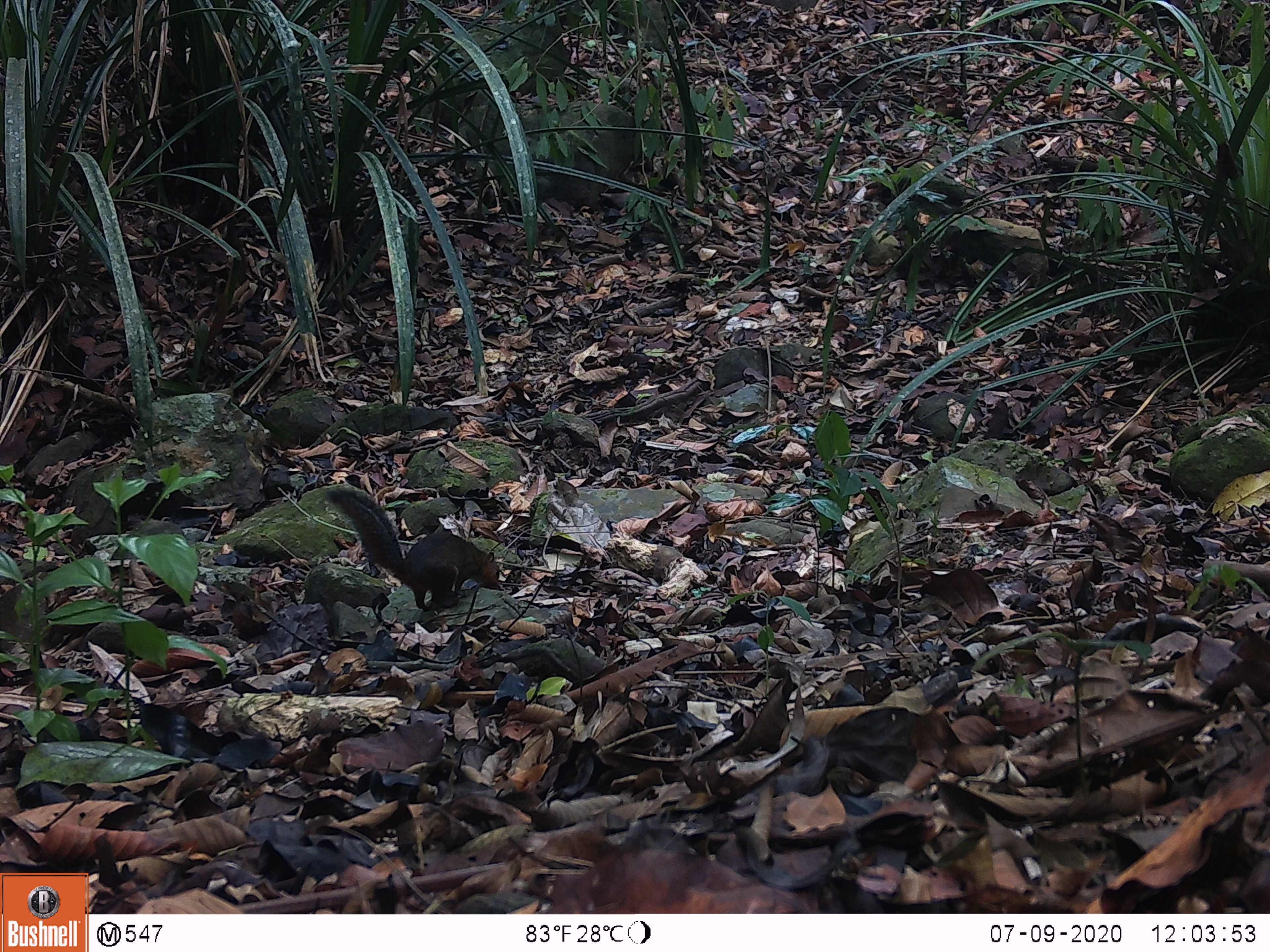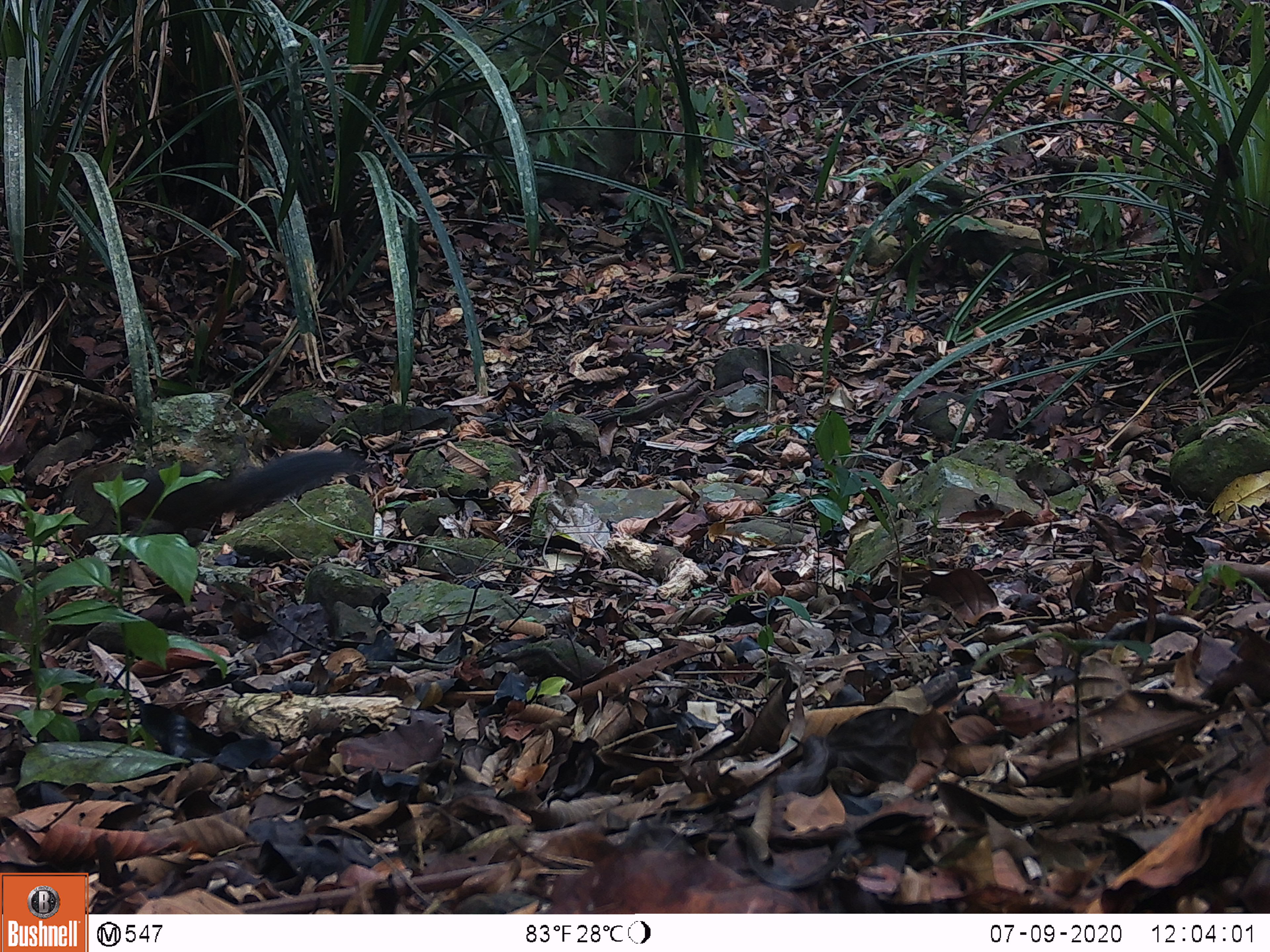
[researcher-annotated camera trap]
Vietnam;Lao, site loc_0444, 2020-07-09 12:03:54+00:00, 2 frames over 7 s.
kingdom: Animalia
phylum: Chordata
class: Mammalia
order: Rodentia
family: Sciuridae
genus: Dremomys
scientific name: Dremomys rufigenis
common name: red-cheeked squirrel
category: red cheeked squirrel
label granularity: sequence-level